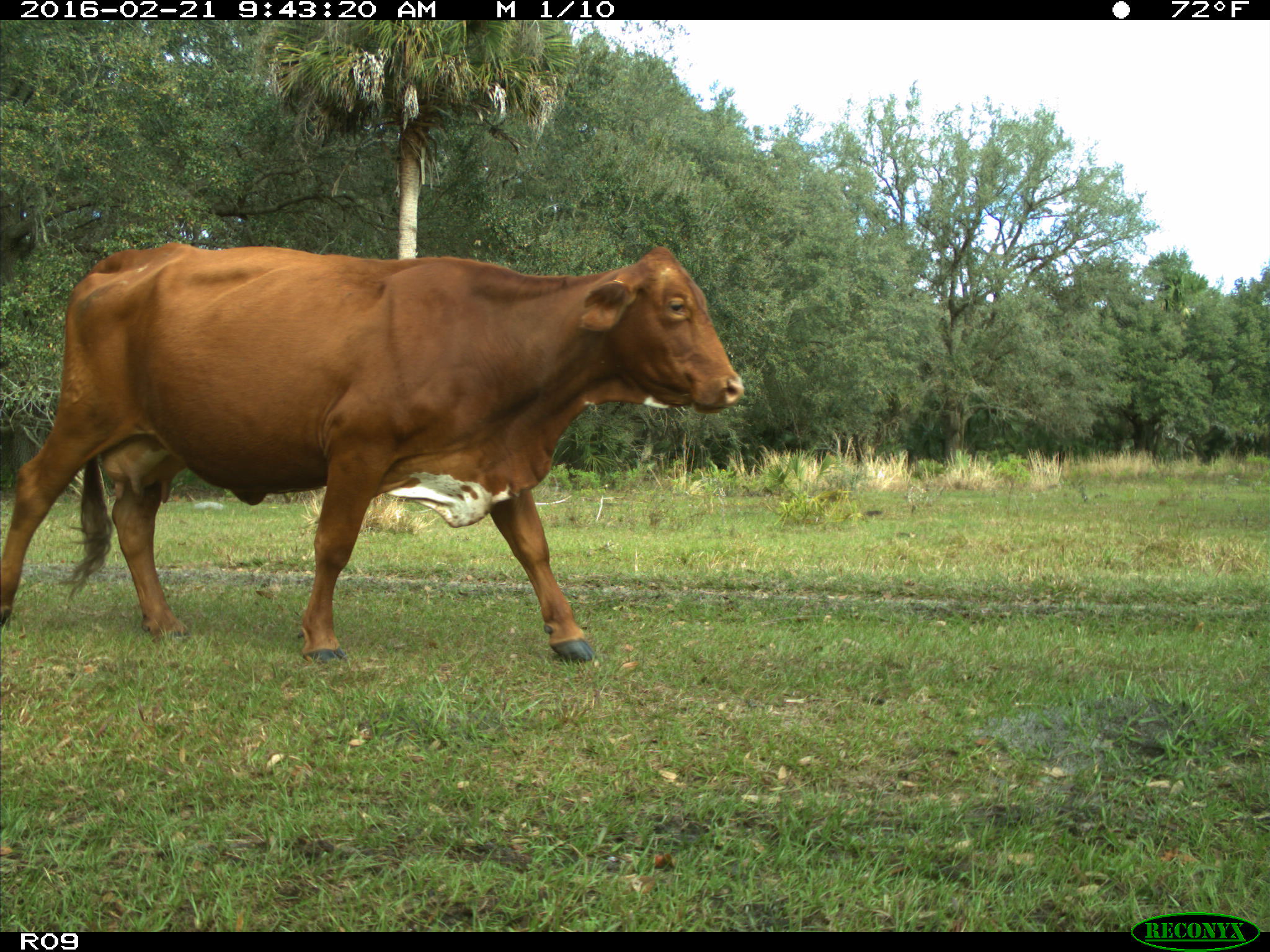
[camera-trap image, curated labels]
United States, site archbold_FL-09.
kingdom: Animalia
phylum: Chordata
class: Mammalia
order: Artiodactyla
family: Bovidae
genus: Bos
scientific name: Bos taurus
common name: domestic cow